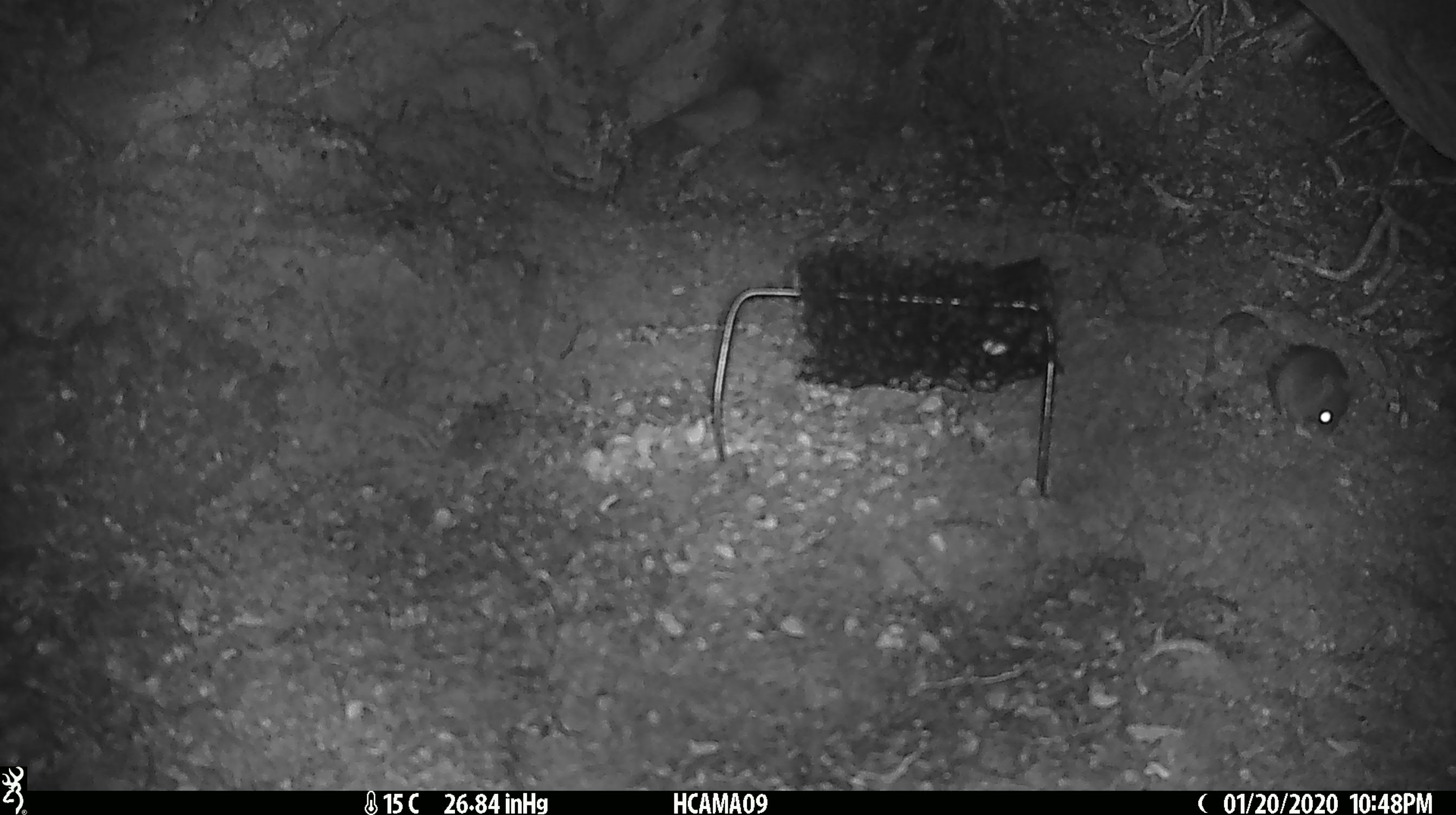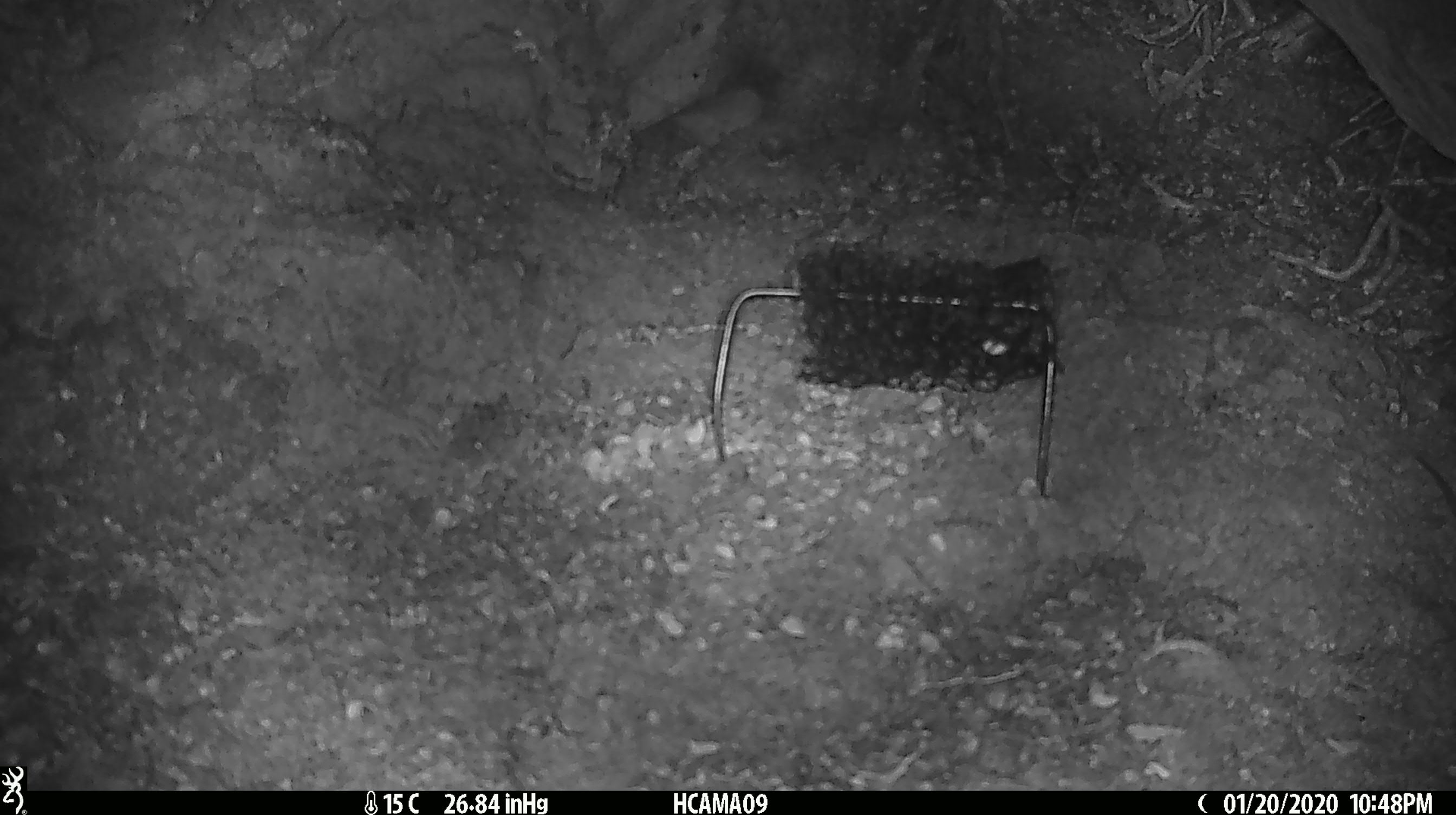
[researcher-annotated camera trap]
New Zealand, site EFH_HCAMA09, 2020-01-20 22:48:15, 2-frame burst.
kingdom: Animalia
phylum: Chordata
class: Mammalia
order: Rodentia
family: Muridae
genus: Mus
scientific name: Mus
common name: mouse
Mouse (Mus).